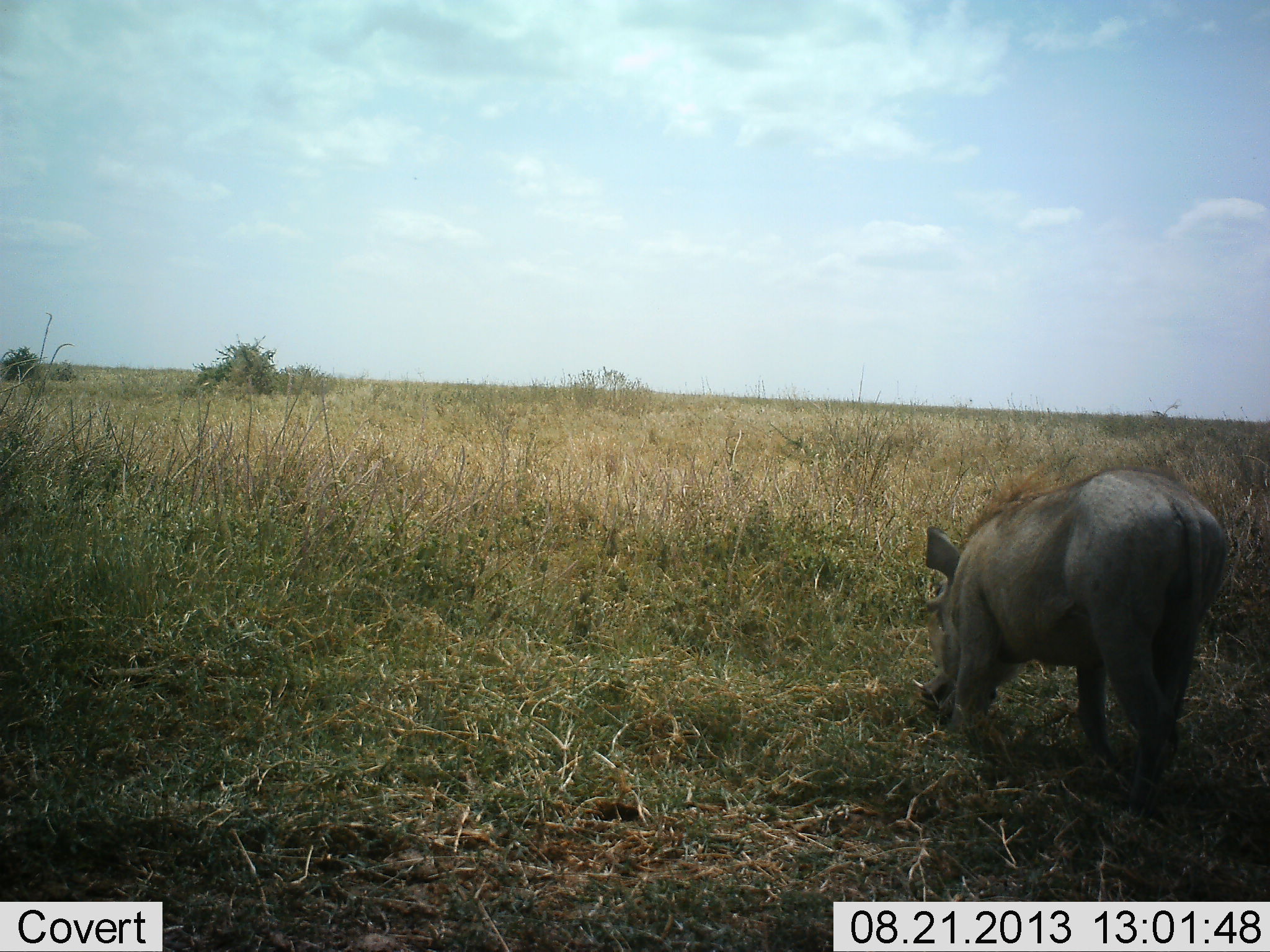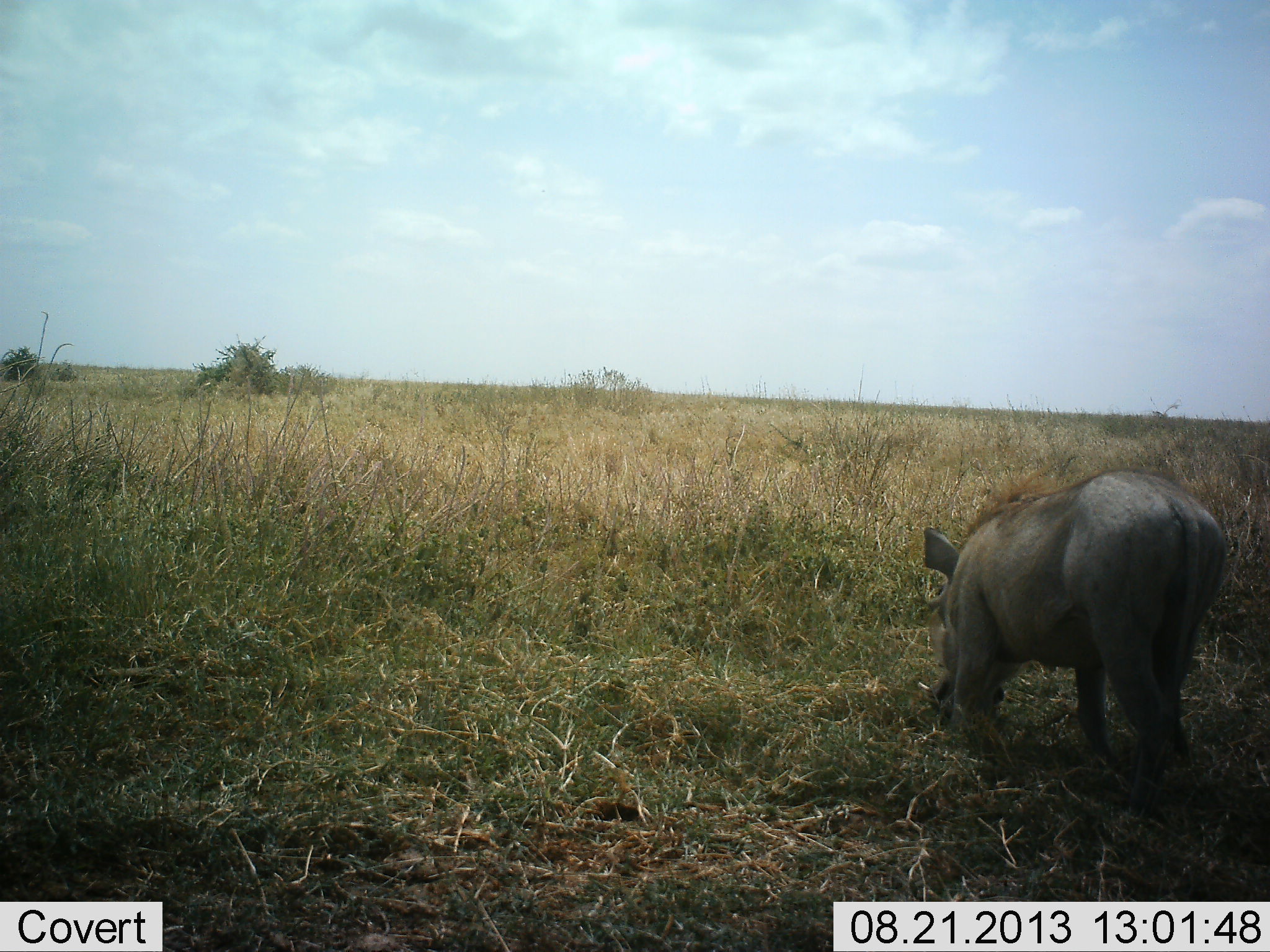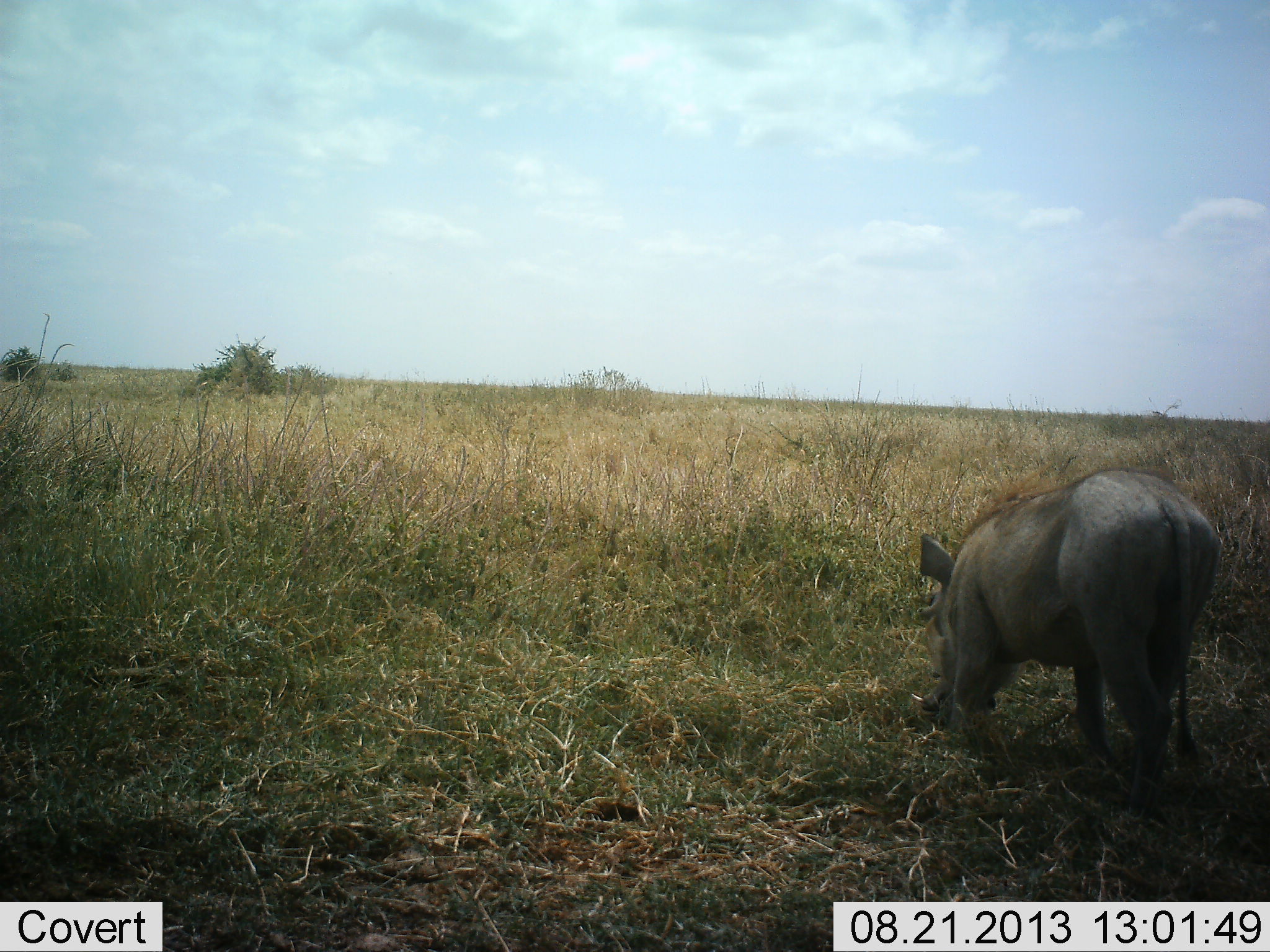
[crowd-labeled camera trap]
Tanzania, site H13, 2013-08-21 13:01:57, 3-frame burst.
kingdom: Animalia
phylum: Chordata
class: Mammalia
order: Artiodactyla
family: Suidae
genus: Phacochoerus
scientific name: Phacochoerus africanus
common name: warthog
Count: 1.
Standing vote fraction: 9%.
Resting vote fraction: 0%.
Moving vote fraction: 0%.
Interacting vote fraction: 0%.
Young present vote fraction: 0%.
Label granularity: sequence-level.